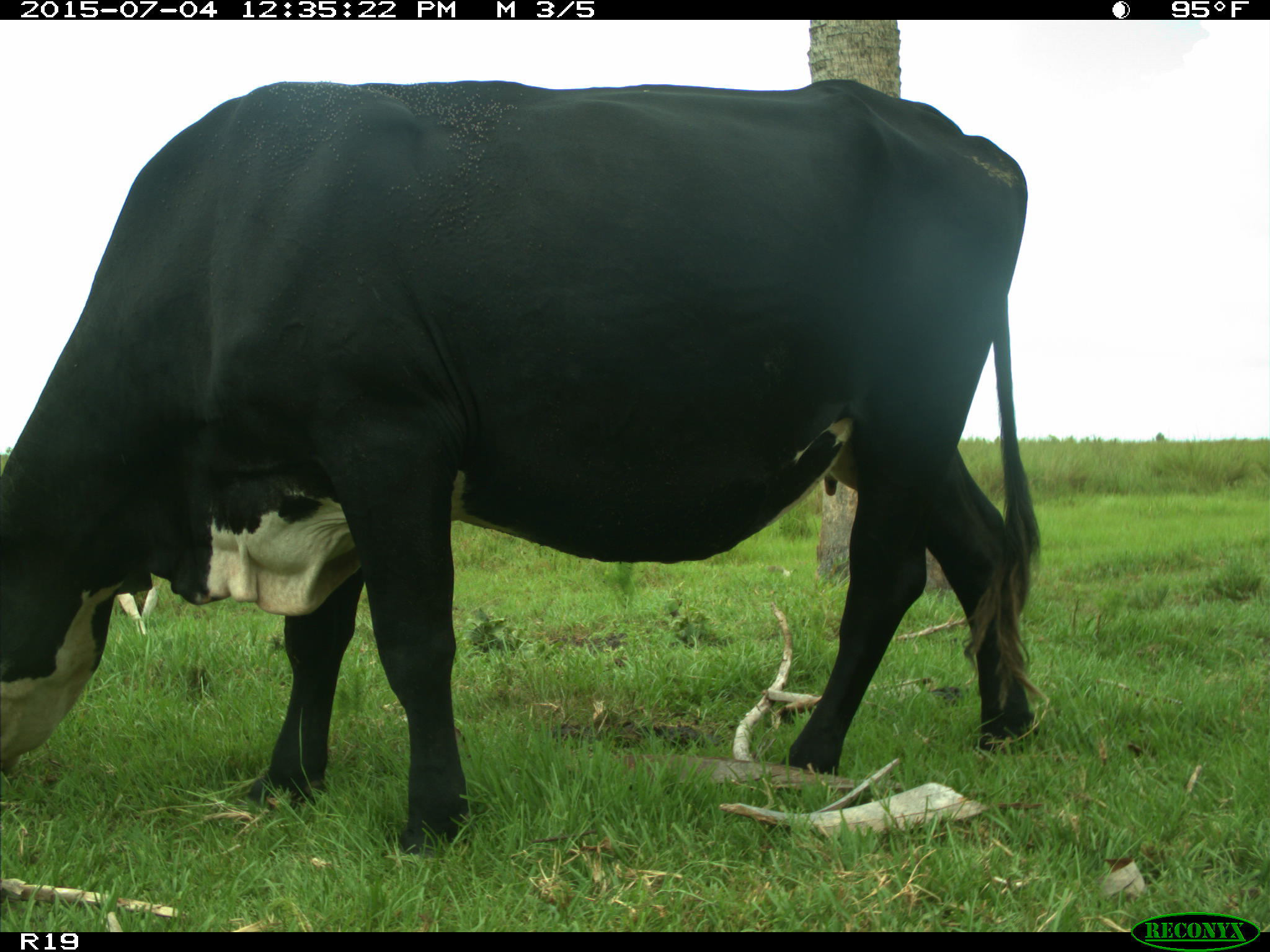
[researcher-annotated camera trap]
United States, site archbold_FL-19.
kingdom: Animalia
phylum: Chordata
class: Mammalia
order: Artiodactyla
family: Bovidae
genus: Bos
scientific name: Bos taurus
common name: domestic cow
Bos taurus (domestic cow).